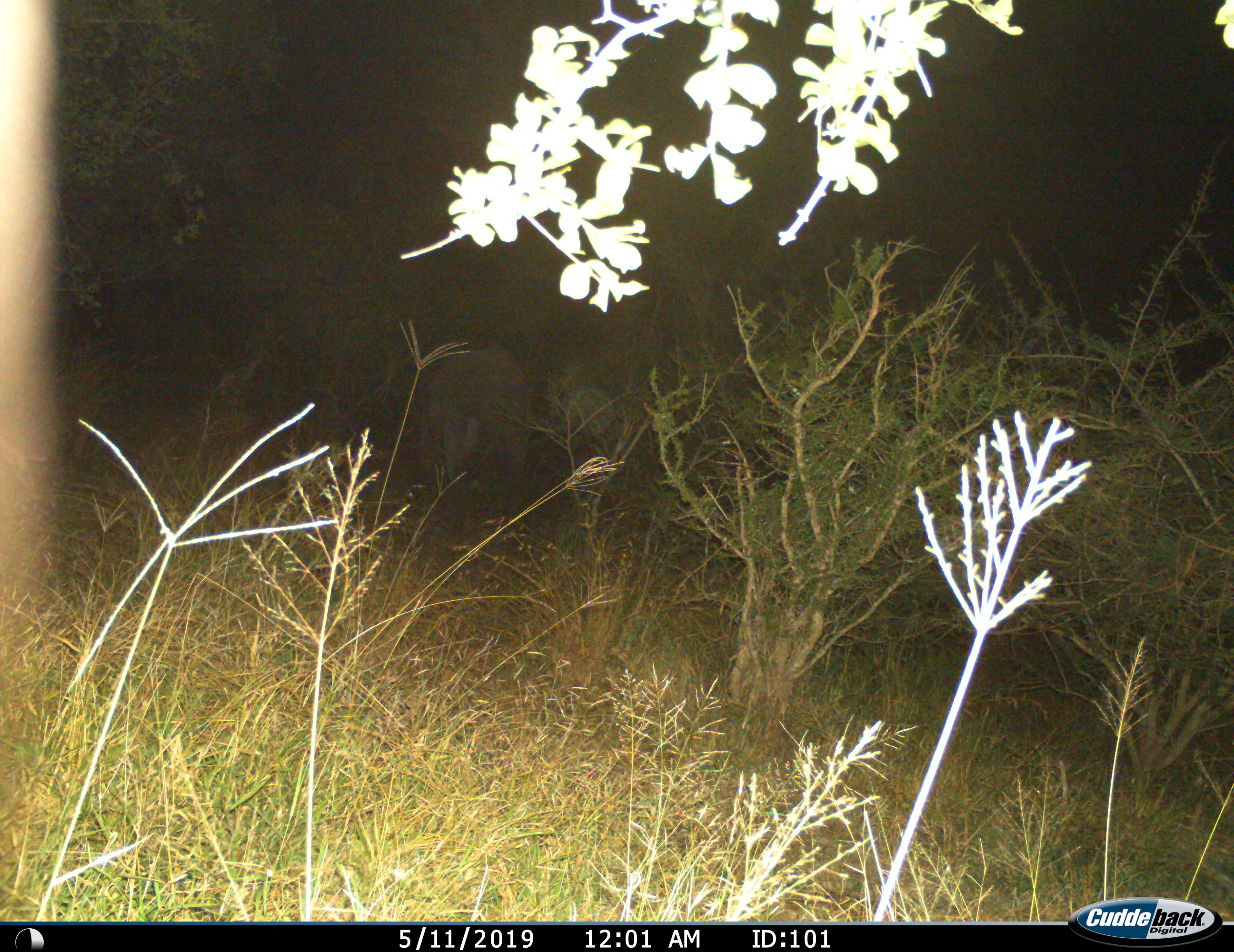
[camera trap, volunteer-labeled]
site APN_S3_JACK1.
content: unidentified animal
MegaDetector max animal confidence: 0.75